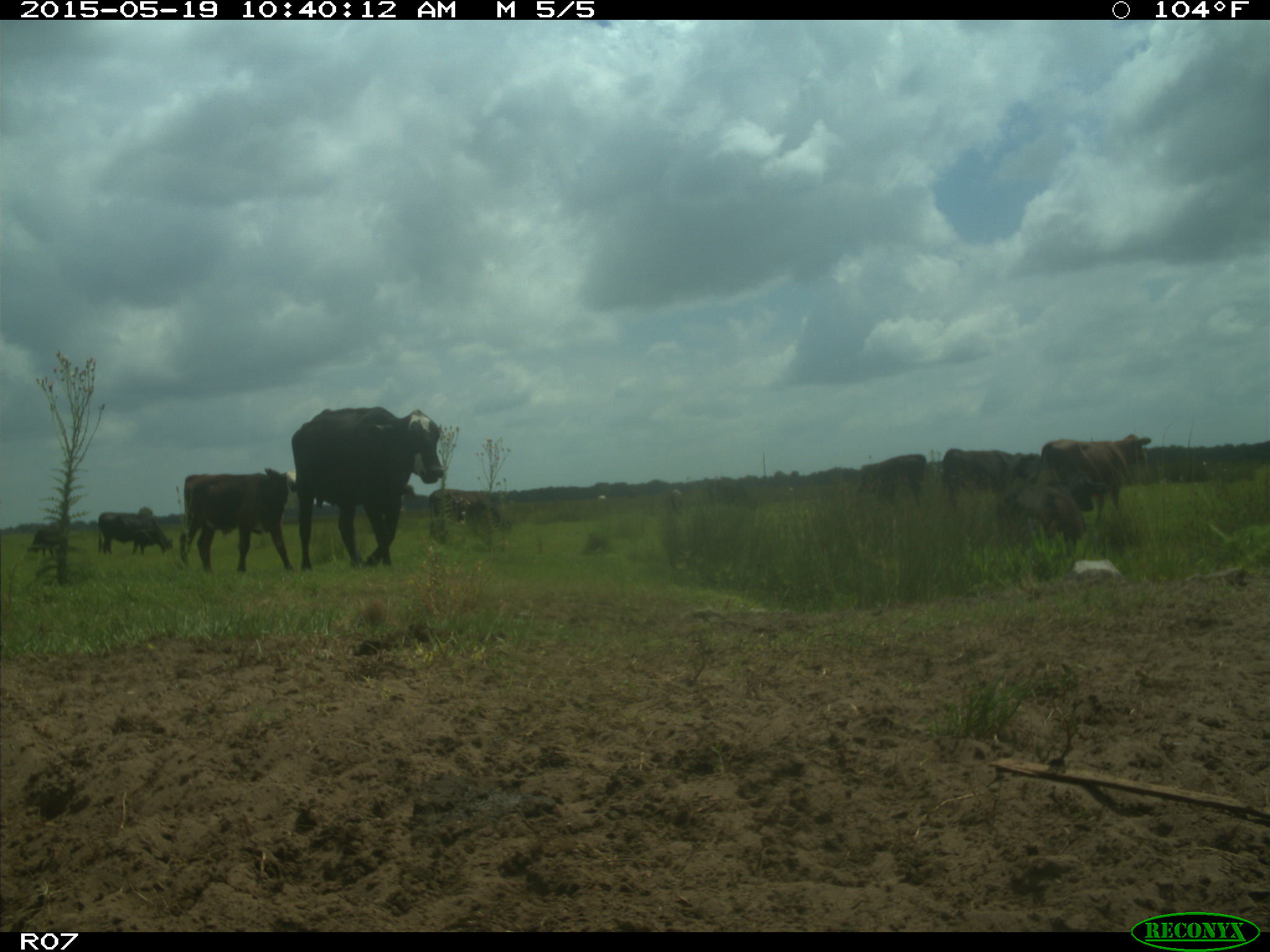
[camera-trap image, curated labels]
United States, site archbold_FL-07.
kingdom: Animalia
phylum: Chordata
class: Mammalia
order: Artiodactyla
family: Bovidae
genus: Bos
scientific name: Bos taurus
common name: domestic cow